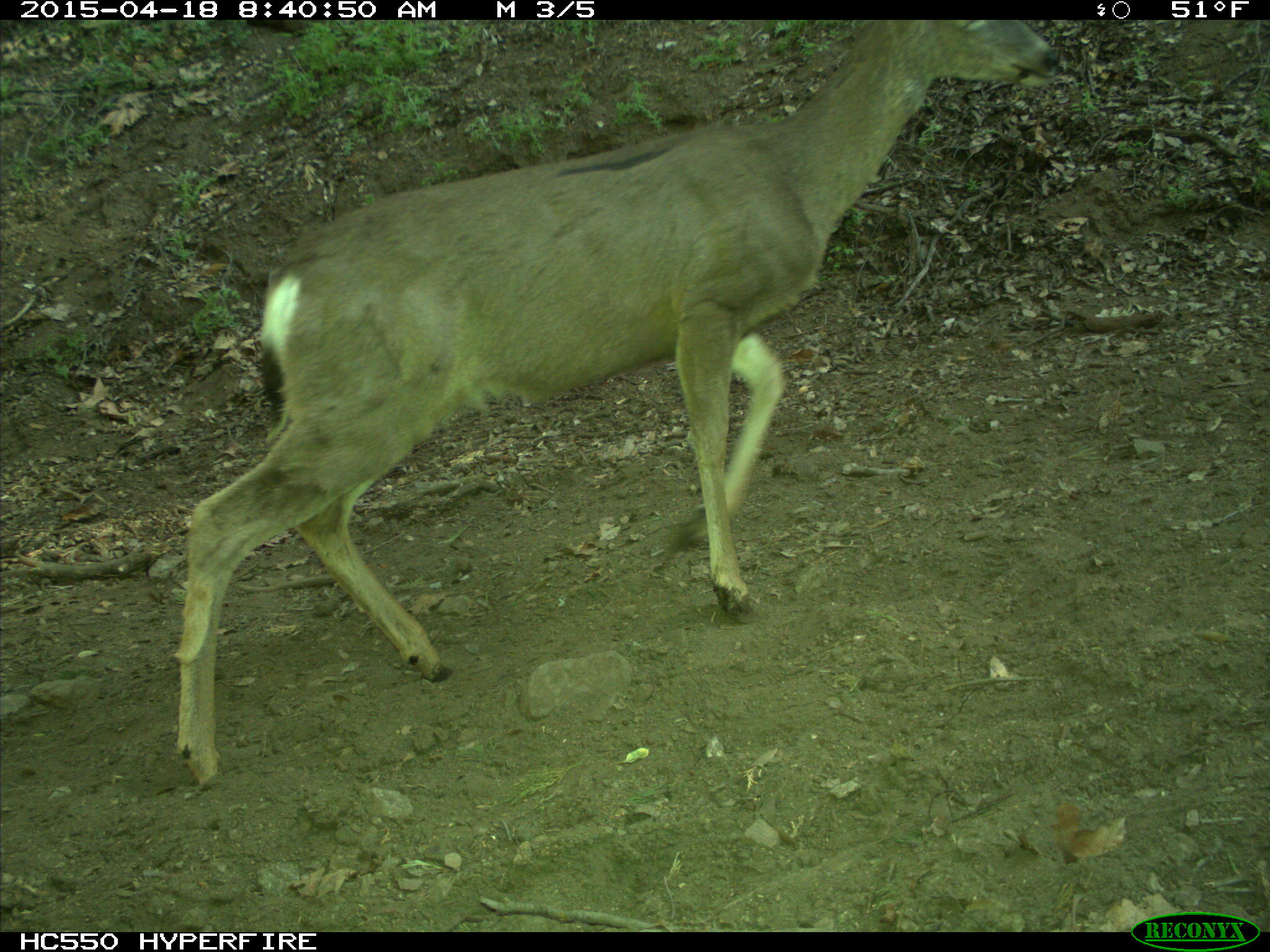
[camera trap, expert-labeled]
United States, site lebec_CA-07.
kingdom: Animalia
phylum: Chordata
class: Mammalia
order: Artiodactyla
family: Cervidae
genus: Odocoileus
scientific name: Odocoileus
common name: deer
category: unidentified deer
Unidentified deer (deer) (Odocoileus).